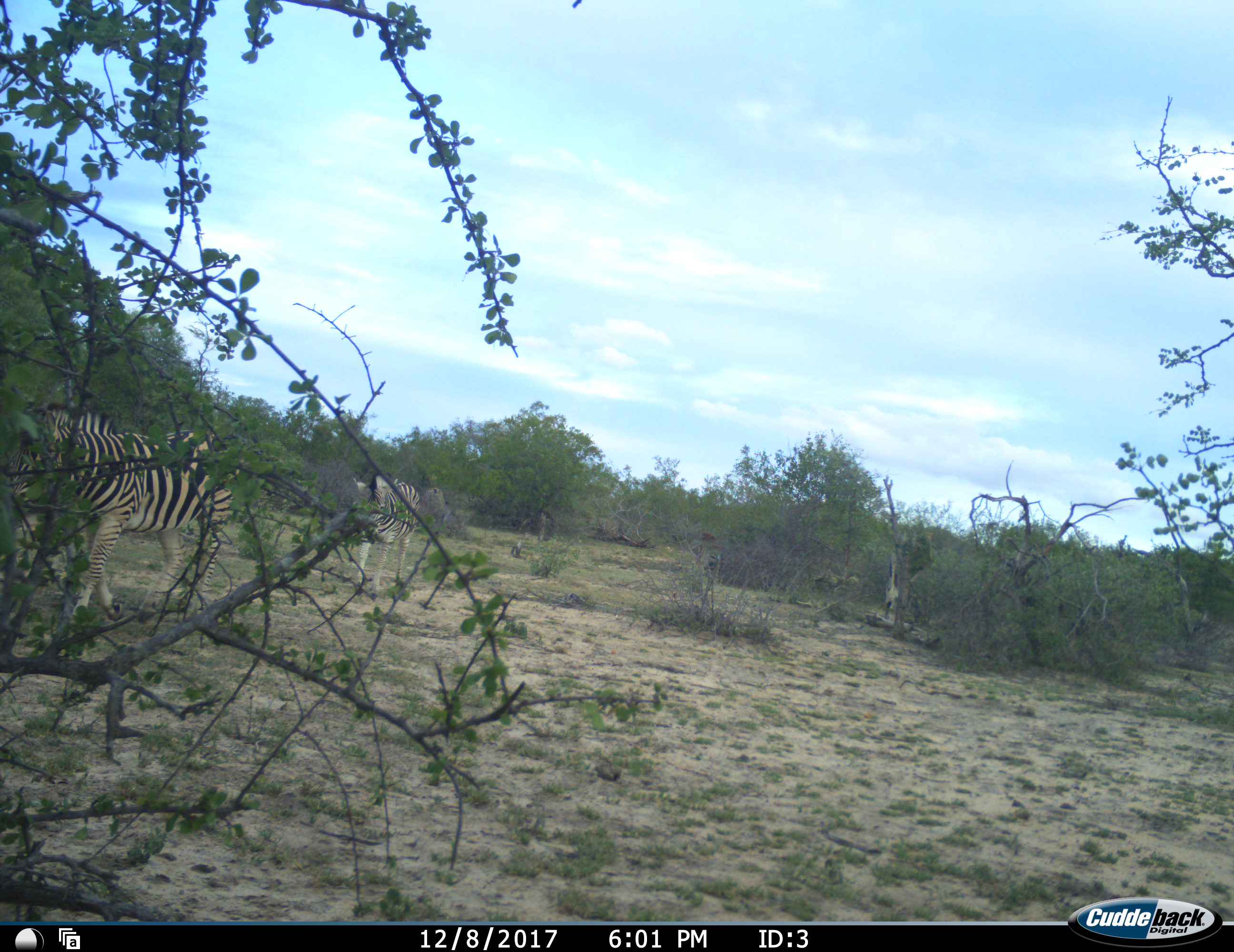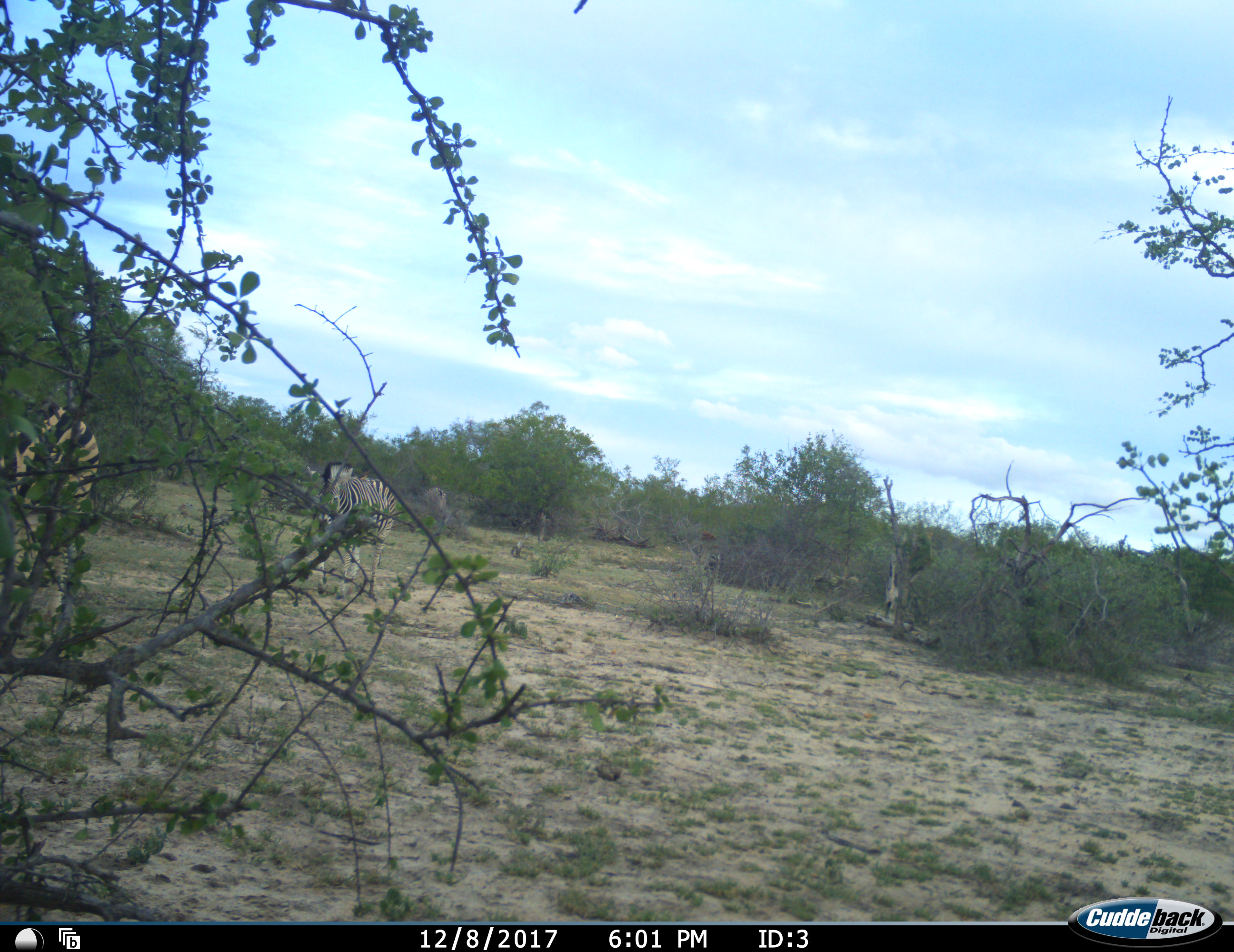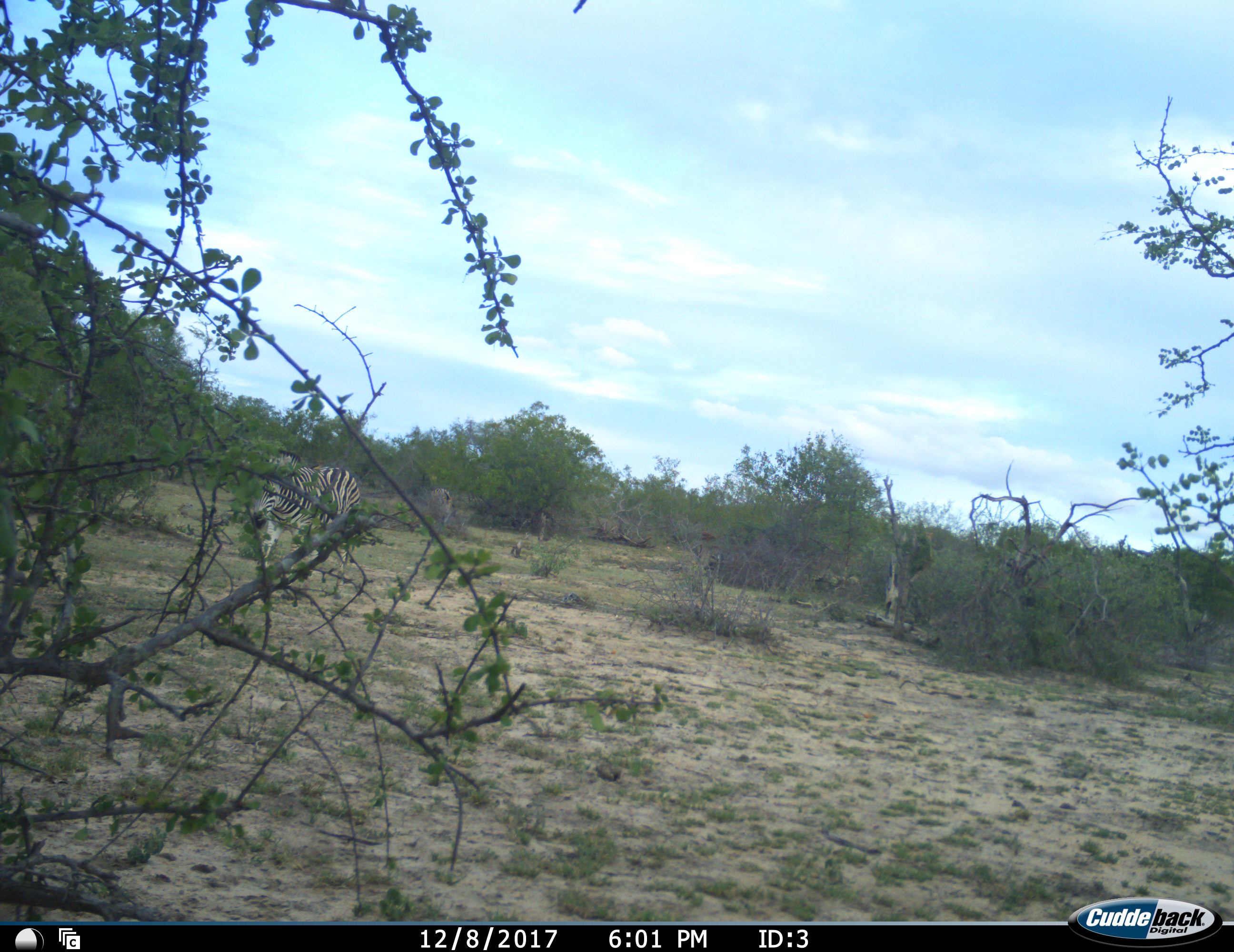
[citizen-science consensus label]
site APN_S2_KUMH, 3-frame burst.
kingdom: Animalia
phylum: Chordata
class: Mammalia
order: Perissodactyla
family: Equidae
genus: Equus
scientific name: Equus quagga burchellii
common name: burchell's zebra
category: zebraburchells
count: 2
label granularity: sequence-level